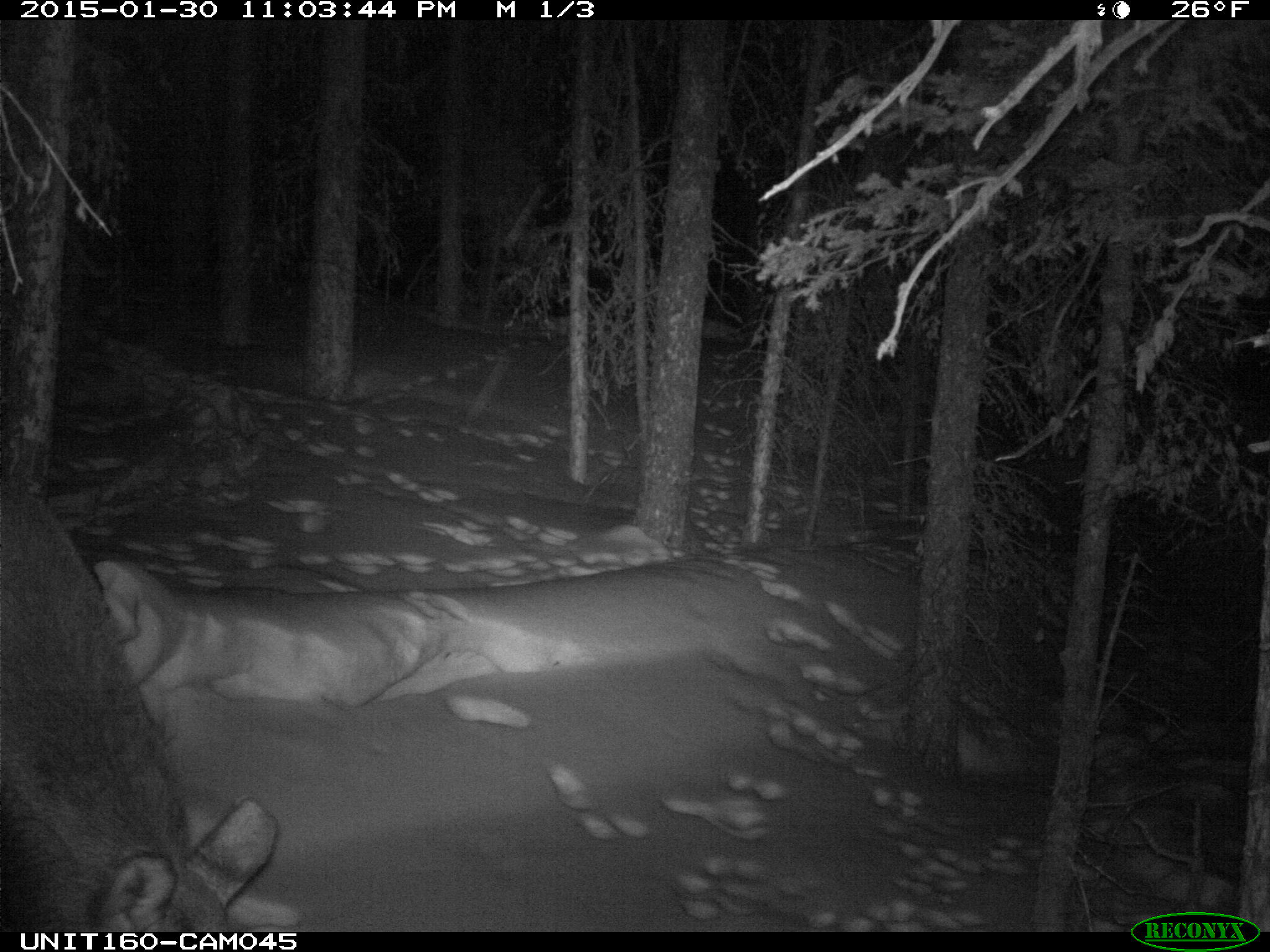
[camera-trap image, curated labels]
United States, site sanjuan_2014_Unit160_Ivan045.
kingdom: Animalia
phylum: Chordata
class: Mammalia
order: Artiodactyla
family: Cervidae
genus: Alces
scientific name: Alces alces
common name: moose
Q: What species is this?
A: Alces alces (moose).